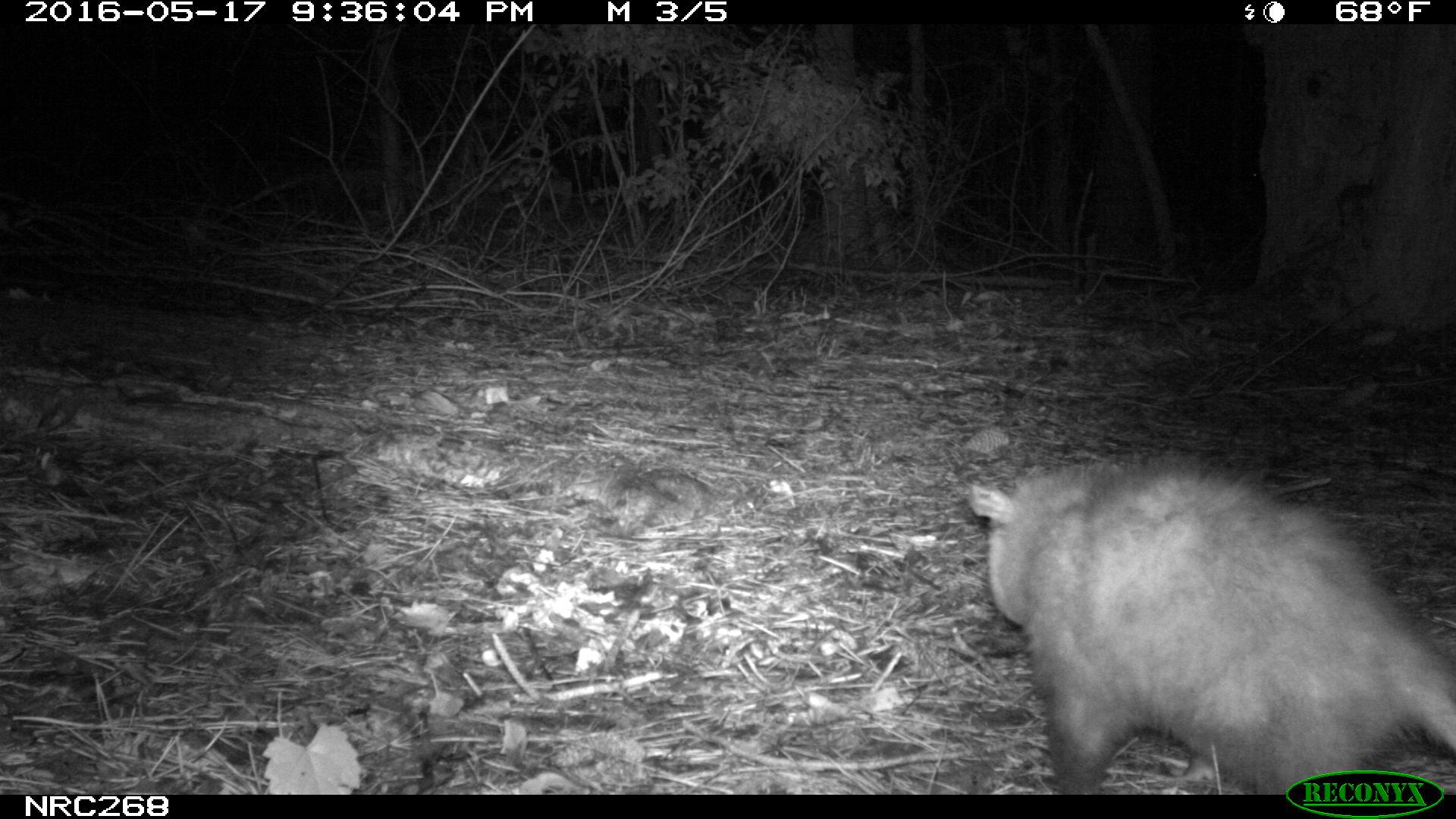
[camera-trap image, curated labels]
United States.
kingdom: Animalia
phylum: Chordata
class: Mammalia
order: Didelphimorphia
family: Didelphidae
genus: Didelphis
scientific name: Didelphis virginiana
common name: virginia opossum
Virginia Opossum (Didelphis virginiana).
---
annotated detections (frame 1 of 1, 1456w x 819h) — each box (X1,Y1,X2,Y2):
Virginia Opossum: (959,448,1456,794)